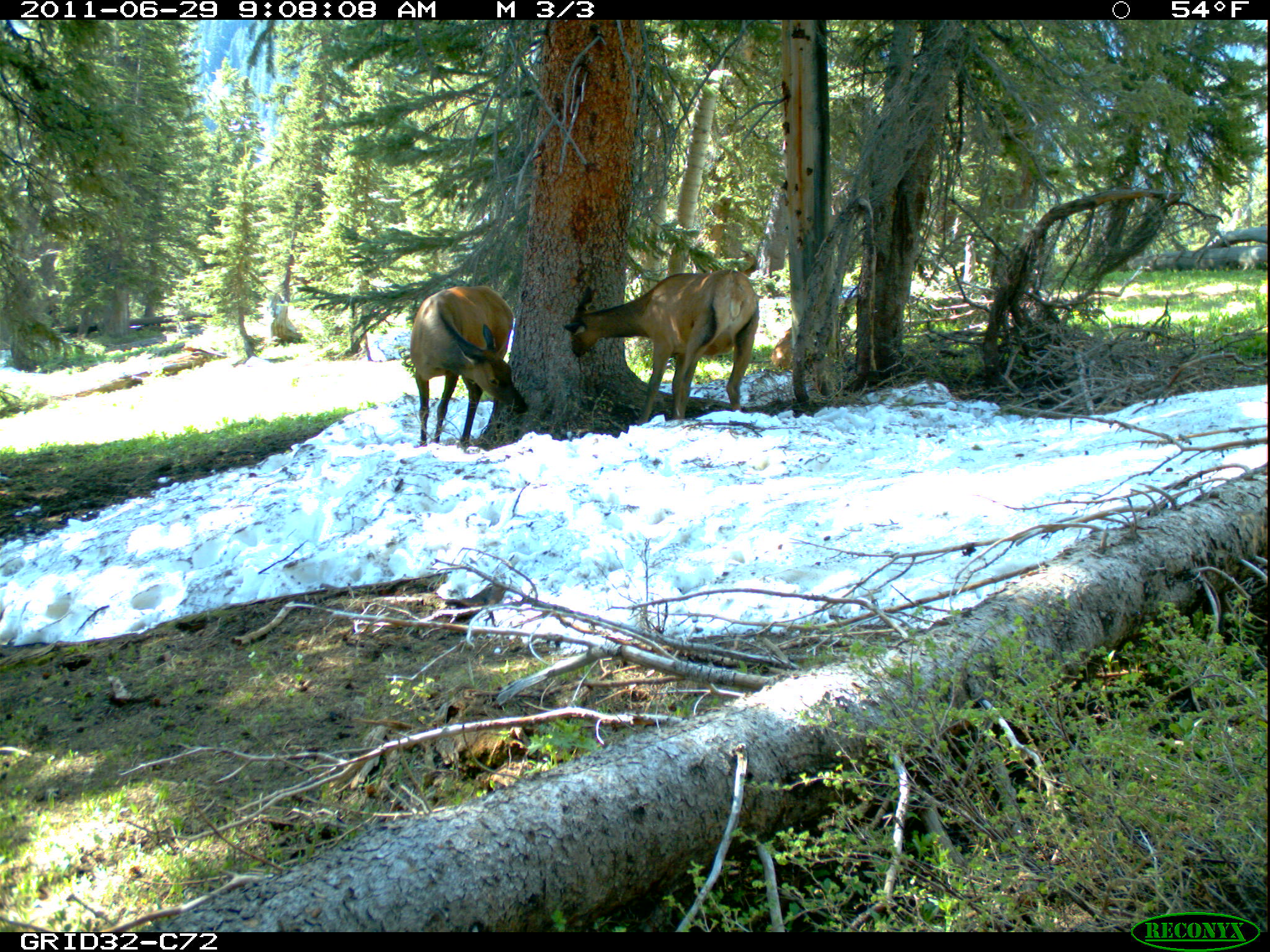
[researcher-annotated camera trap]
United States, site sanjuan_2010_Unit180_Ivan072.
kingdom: Animalia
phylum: Chordata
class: Mammalia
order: Artiodactyla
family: Cervidae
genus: Cervus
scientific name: Cervus elaphus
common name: red deer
Cervus elaphus (red deer).